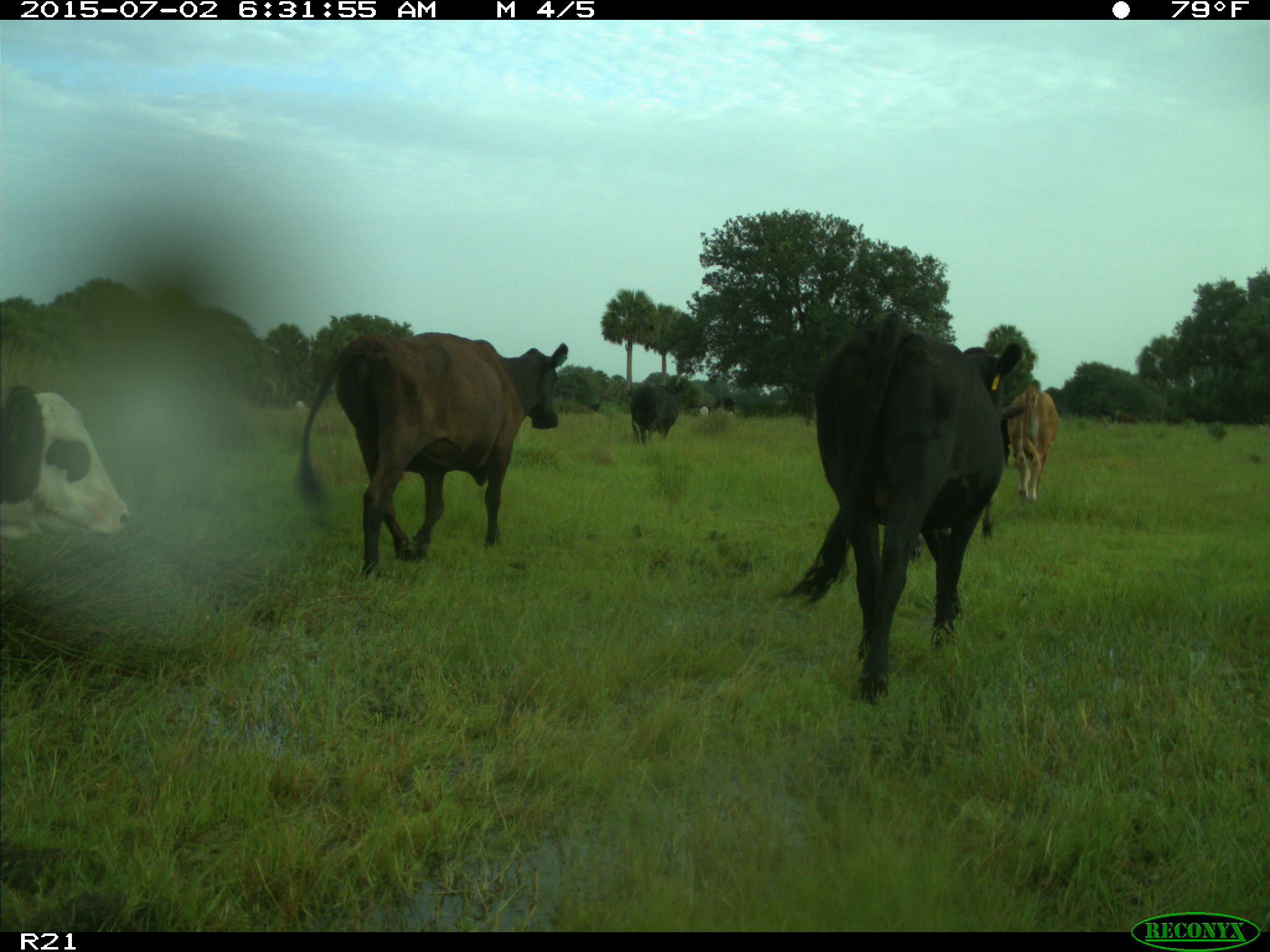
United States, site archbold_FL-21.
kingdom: Animalia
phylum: Chordata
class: Mammalia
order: Artiodactyla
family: Bovidae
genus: Bos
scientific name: Bos taurus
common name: domestic cow